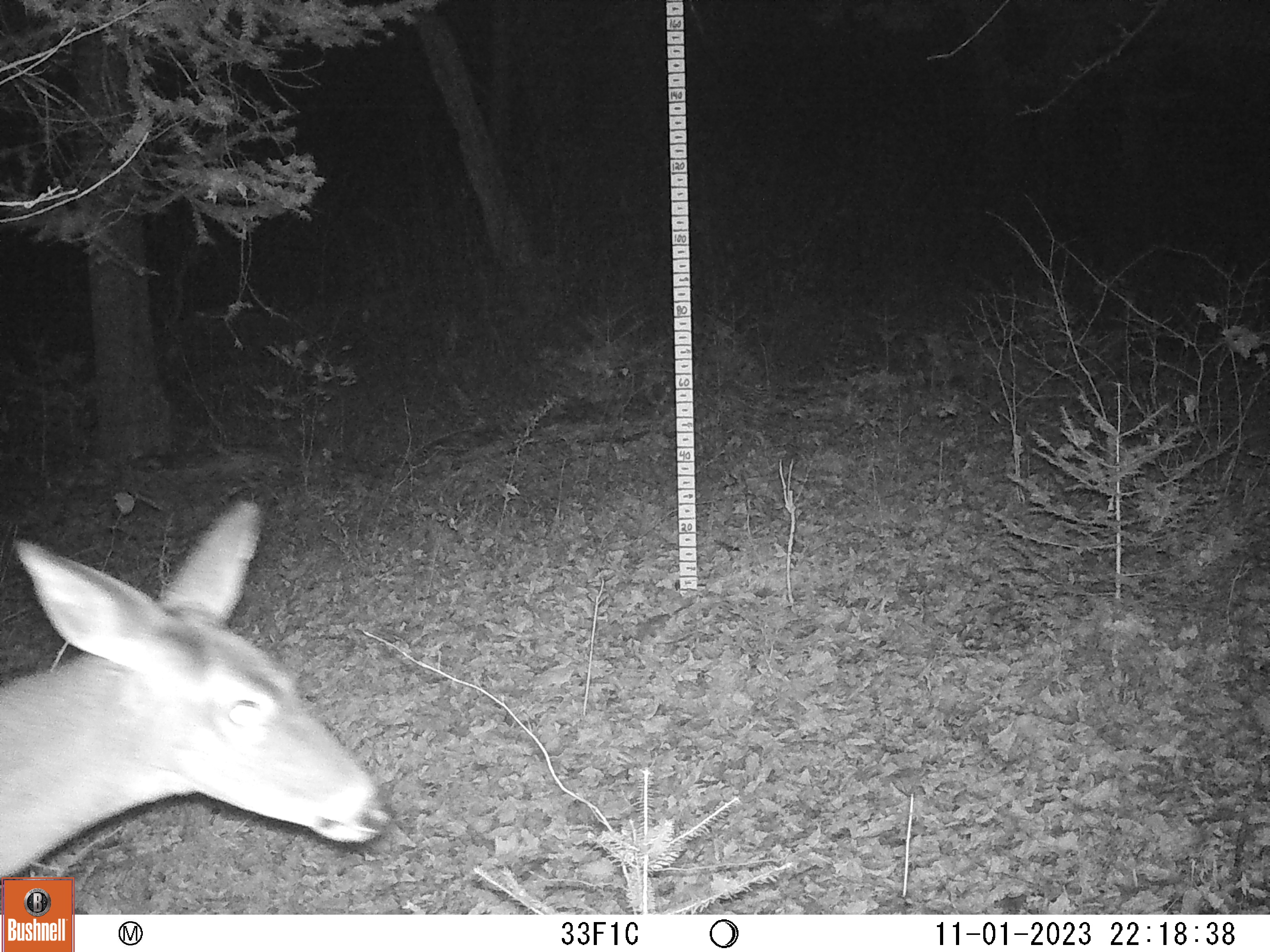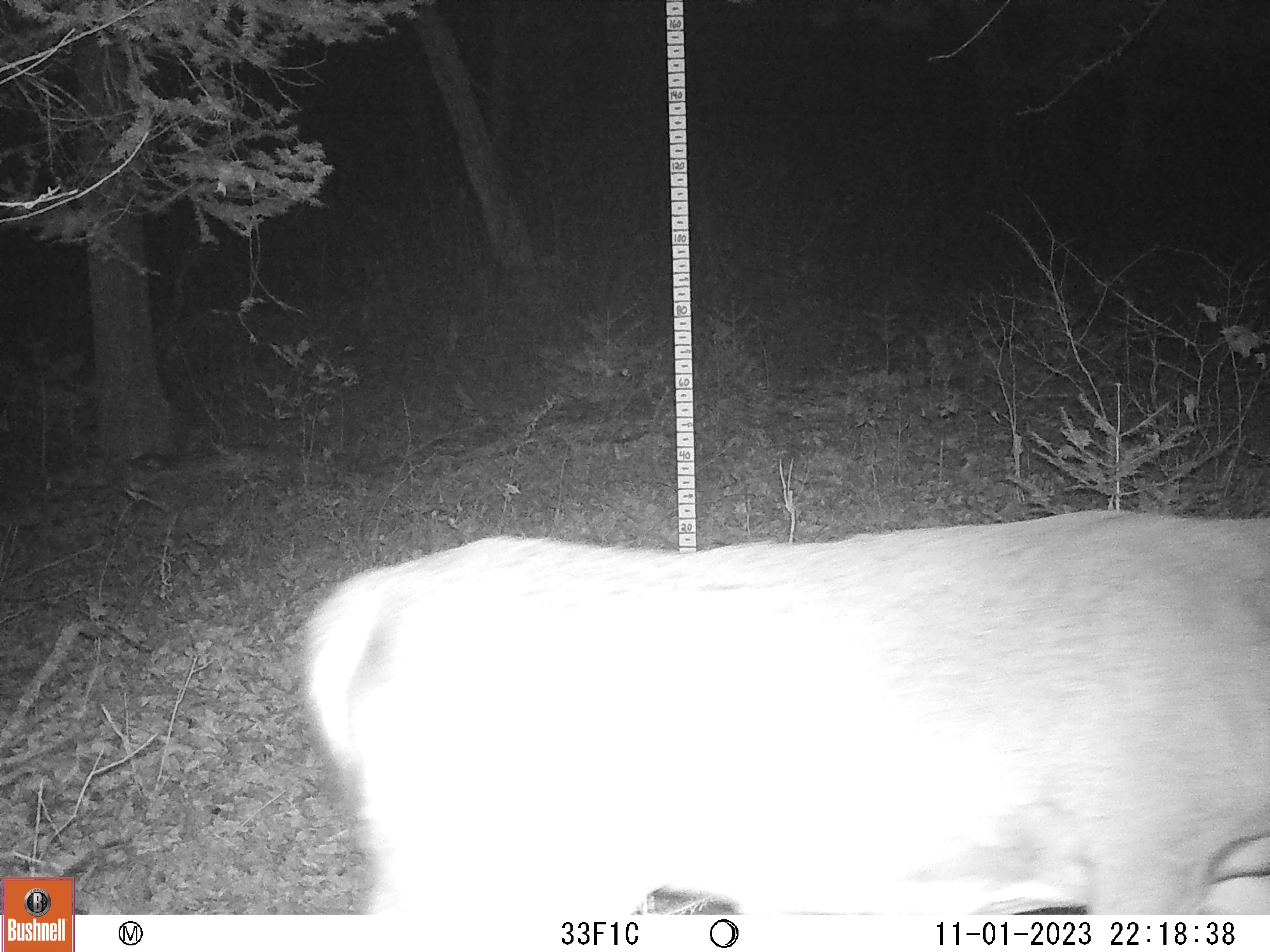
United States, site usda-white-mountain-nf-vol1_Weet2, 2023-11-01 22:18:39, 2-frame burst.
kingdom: Animalia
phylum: Chordata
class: Mammalia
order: Artiodactyla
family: Cervidae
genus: Odocoileus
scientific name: Odocoileus virginianus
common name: white-tailed deer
White-tailed deer (Odocoileus virginianus).